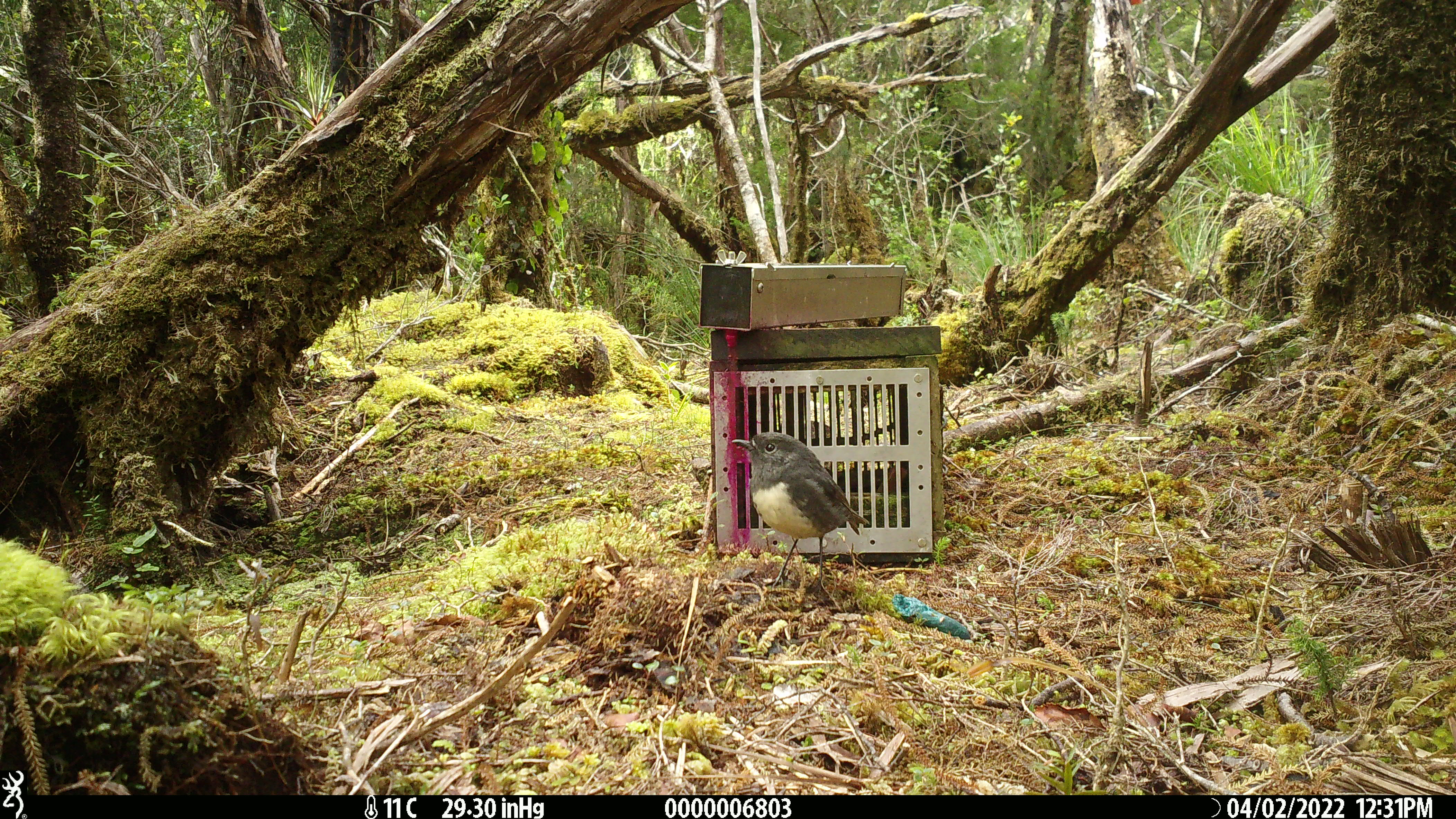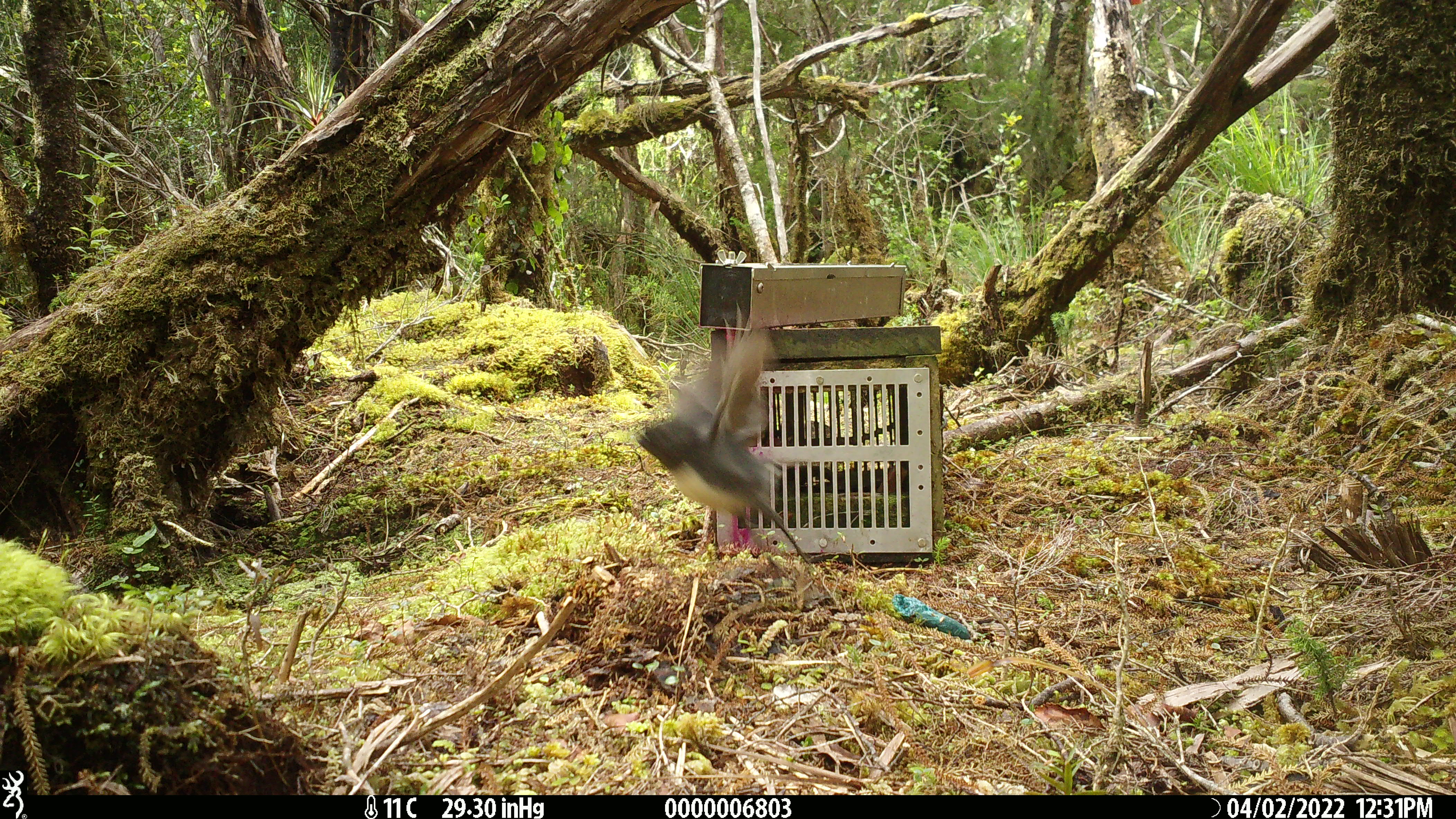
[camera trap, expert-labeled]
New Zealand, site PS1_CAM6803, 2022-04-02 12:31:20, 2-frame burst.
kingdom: Animalia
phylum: Chordata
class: Aves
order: Passeriformes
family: Petroicidae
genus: Petroica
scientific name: Petroica australis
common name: new zealand robin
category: robin